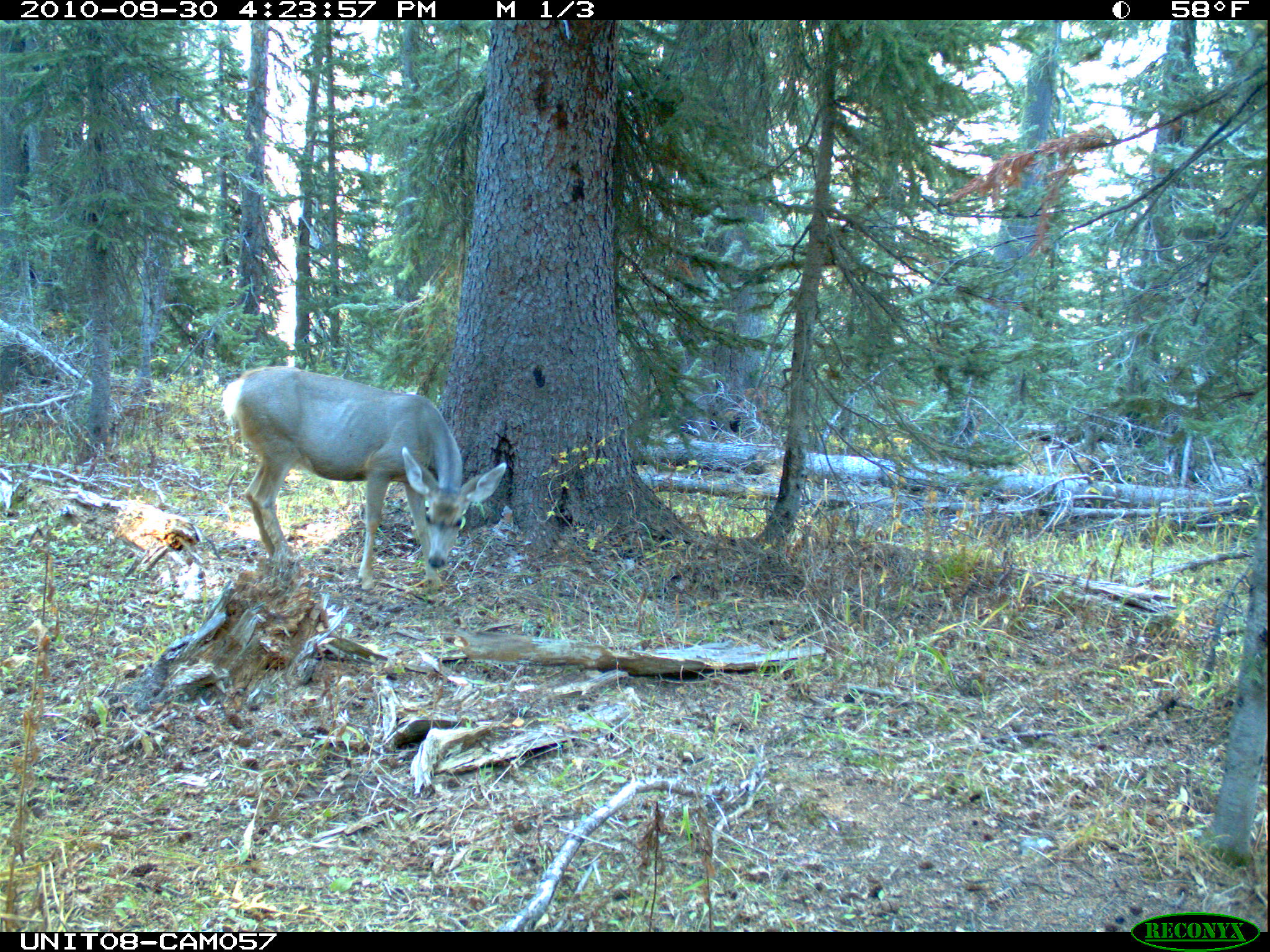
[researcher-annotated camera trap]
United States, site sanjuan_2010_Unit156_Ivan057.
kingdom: Animalia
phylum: Chordata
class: Mammalia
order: Artiodactyla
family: Cervidae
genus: Odocoileus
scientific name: Odocoileus hemionus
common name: mule deer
Odocoileus hemionus (mule deer).